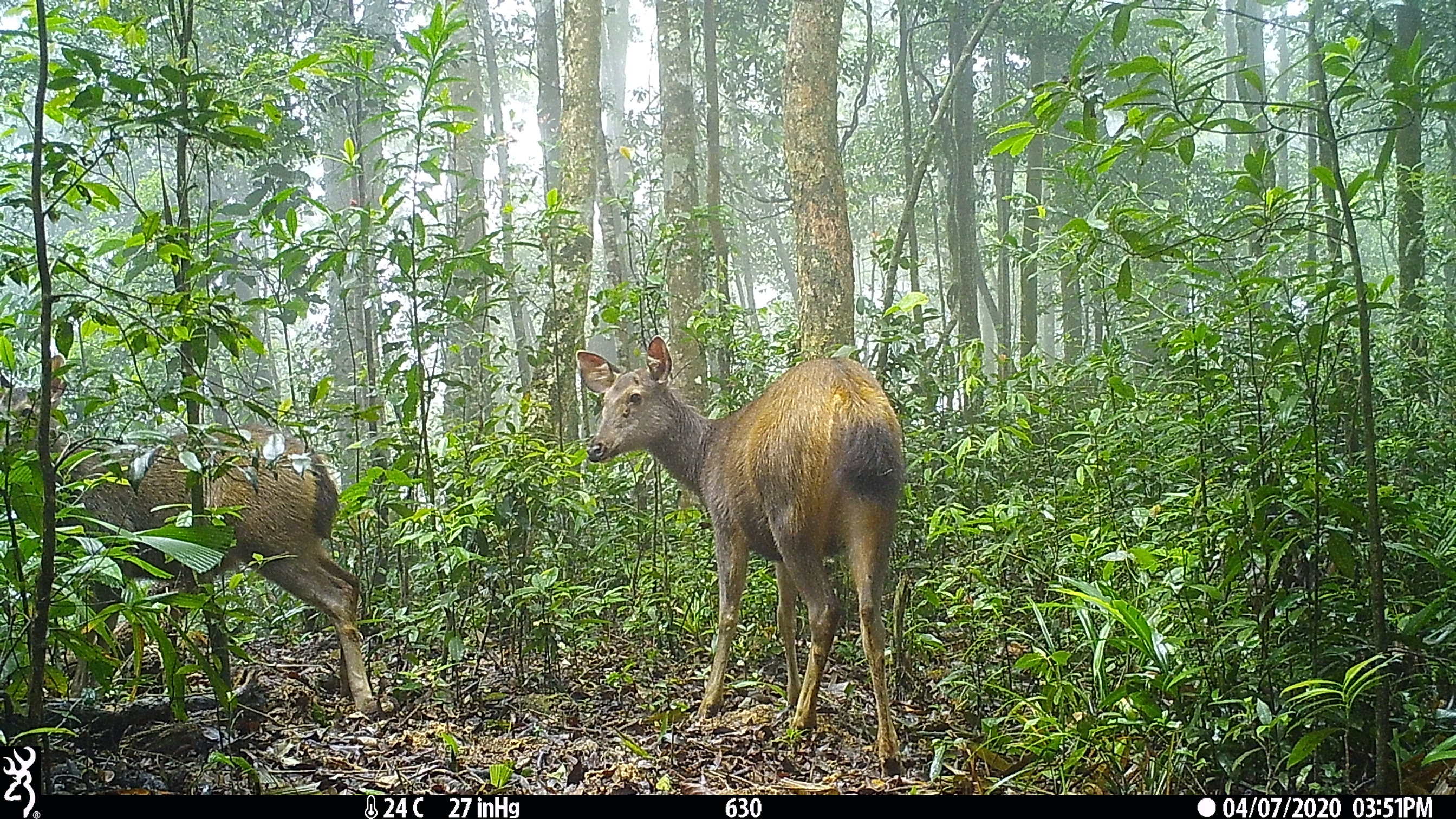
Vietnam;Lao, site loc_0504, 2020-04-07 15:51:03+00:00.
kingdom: Animalia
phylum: Chordata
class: Mammalia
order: Artiodactyla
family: Cervidae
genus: Rusa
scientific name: Rusa unicolor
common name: sambar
Sambar (Rusa unicolor). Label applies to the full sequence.